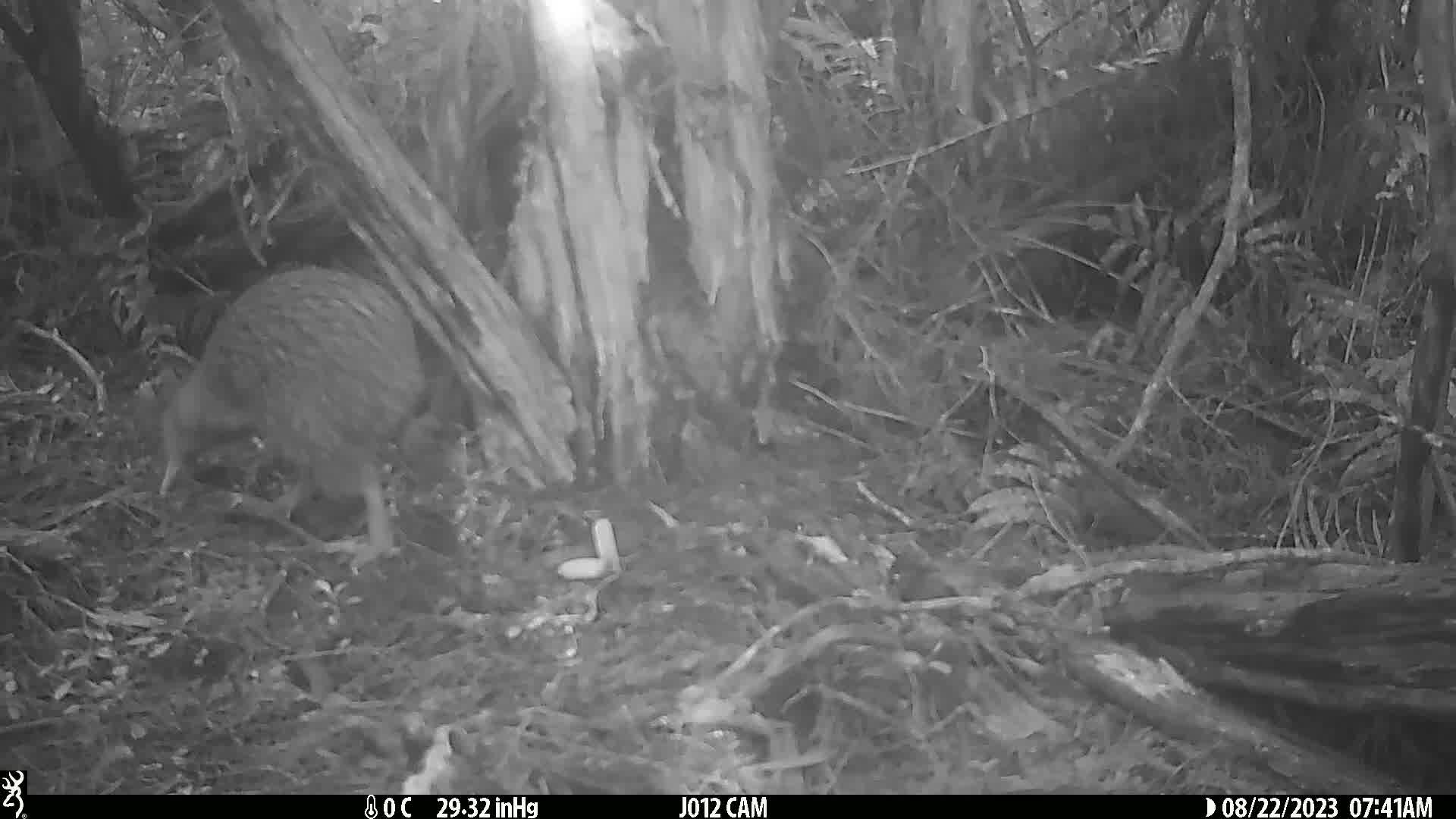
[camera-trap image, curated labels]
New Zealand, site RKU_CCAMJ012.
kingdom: Animalia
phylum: Chordata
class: Aves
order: Apterygiformes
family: Apterygidae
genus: Apteryx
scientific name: Apteryx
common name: kiwi